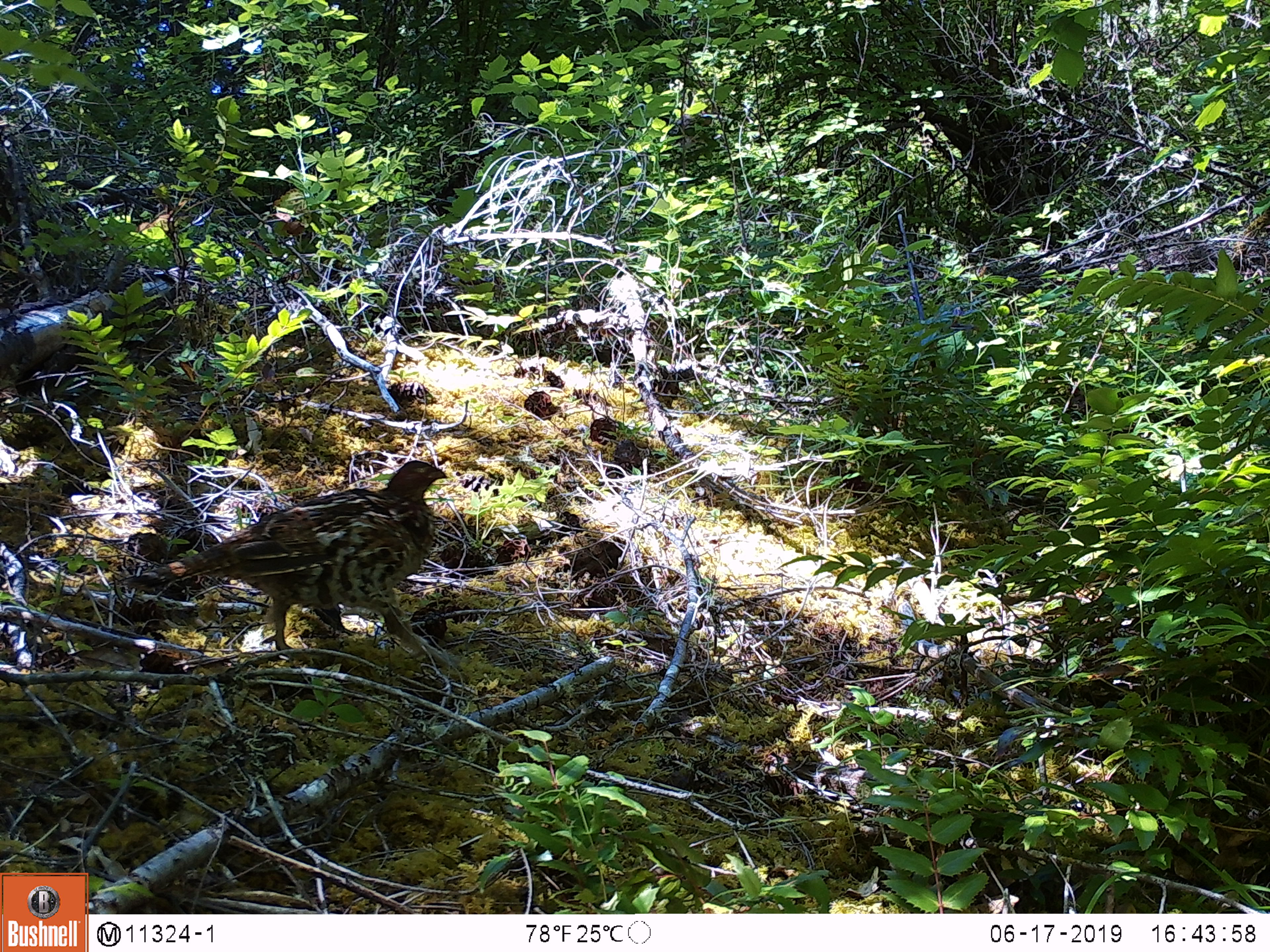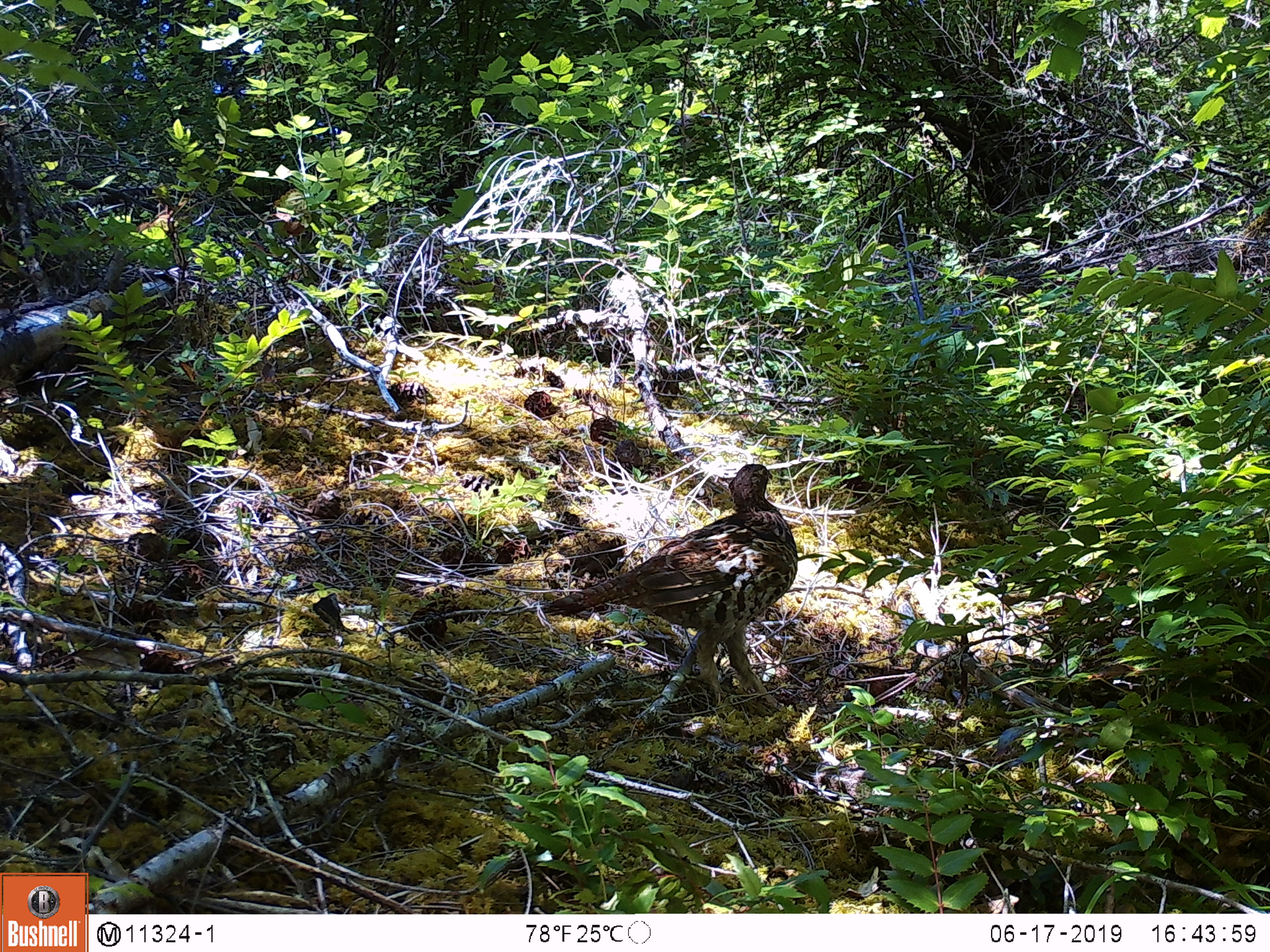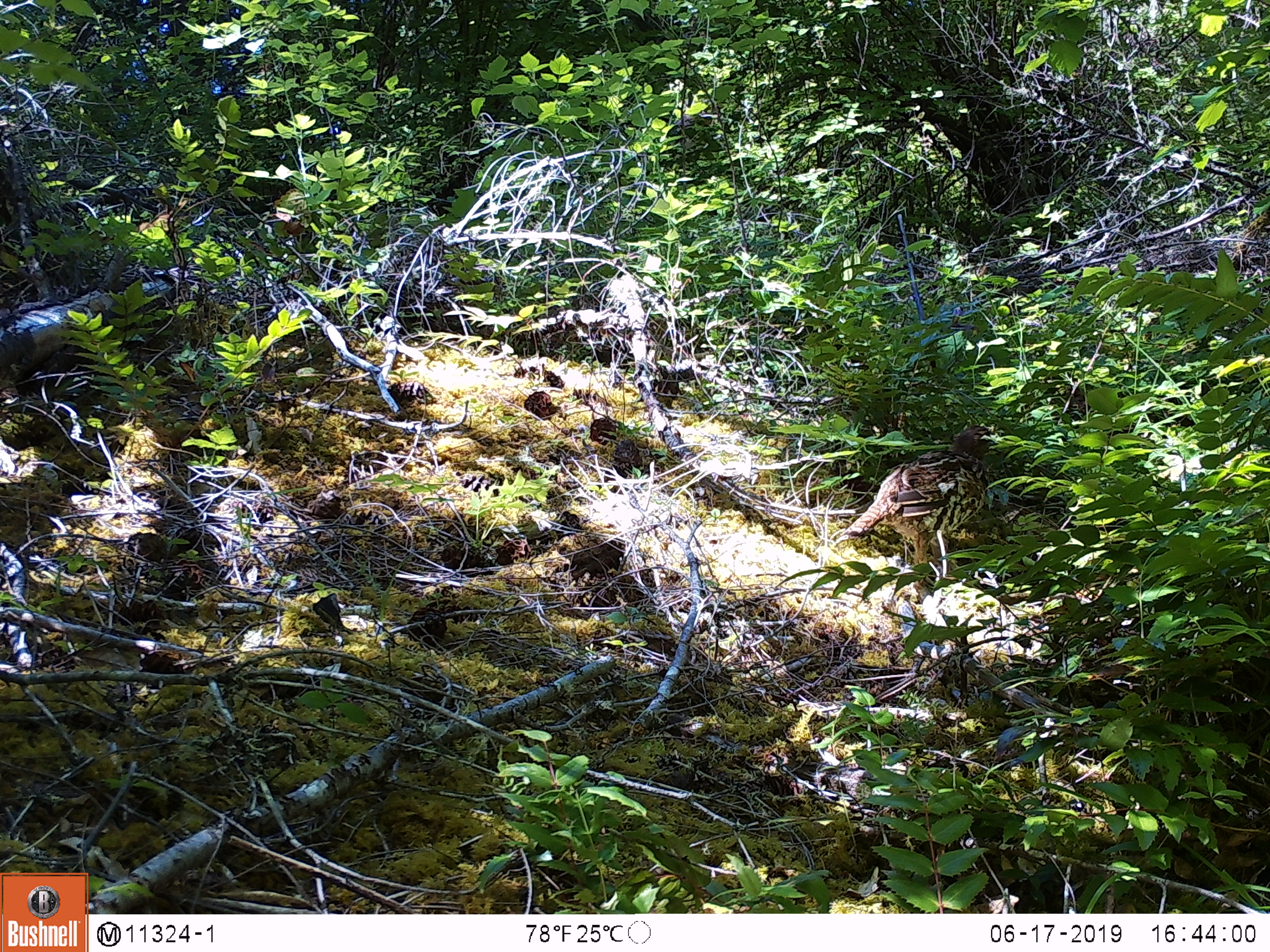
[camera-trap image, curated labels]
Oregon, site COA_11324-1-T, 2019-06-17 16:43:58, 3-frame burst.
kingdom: Animalia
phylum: Chordata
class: Aves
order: Galliformes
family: Phasianidae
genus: Bonasa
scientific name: Bonasa umbellus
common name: ruffed grouse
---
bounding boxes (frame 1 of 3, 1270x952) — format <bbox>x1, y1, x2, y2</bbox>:
ruffed grouse: <bbox>106, 444, 464, 668</bbox>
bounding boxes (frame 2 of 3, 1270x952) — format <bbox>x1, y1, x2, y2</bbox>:
ruffed grouse: <bbox>529, 454, 814, 724</bbox>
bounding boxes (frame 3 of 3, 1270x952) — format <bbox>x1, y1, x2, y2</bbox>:
ruffed grouse: <bbox>815, 418, 1020, 599</bbox>